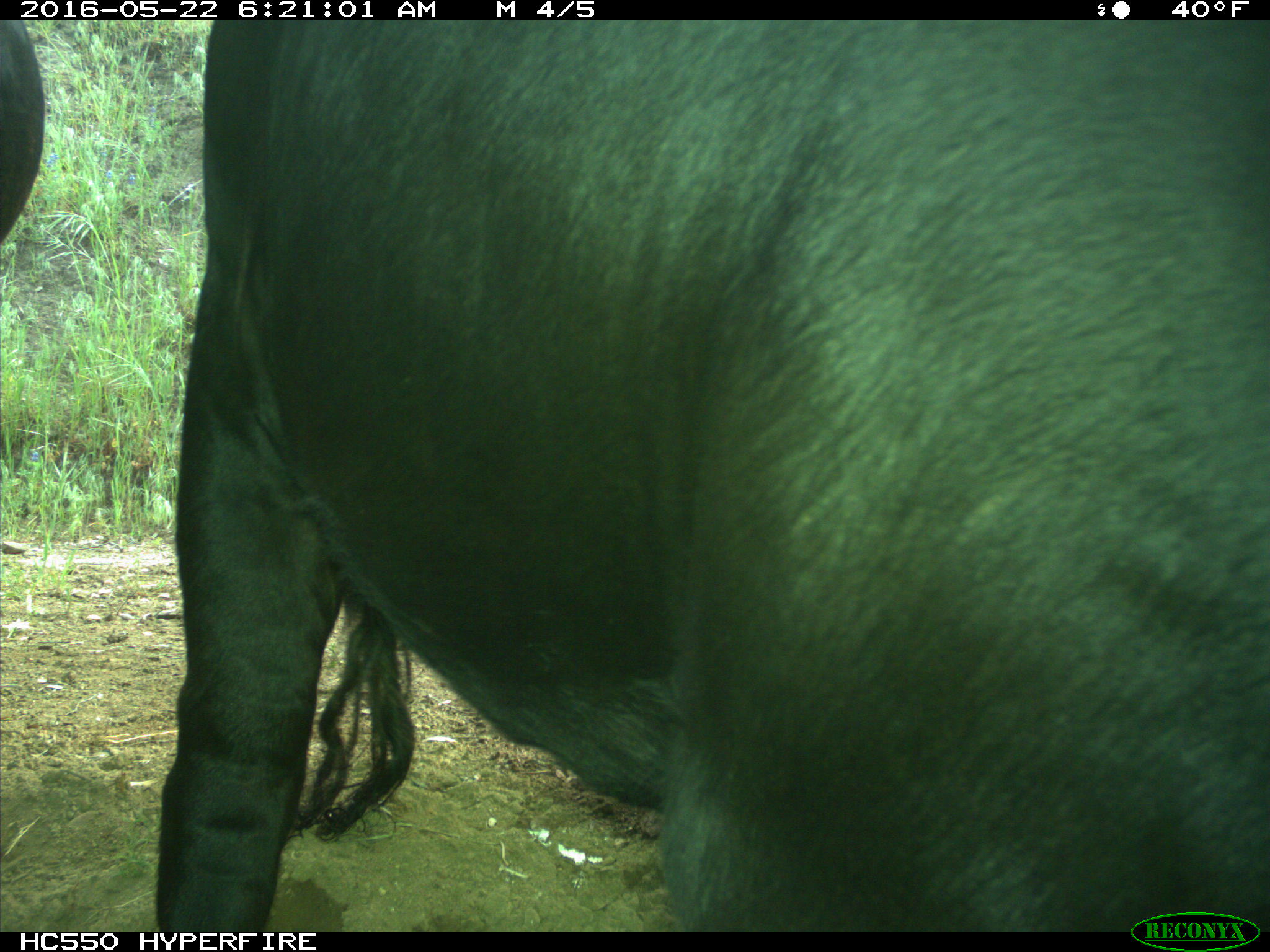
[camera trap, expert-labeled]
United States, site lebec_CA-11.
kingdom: Animalia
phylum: Chordata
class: Mammalia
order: Artiodactyla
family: Bovidae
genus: Bos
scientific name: Bos taurus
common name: domestic cow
Bos taurus (domestic cow).